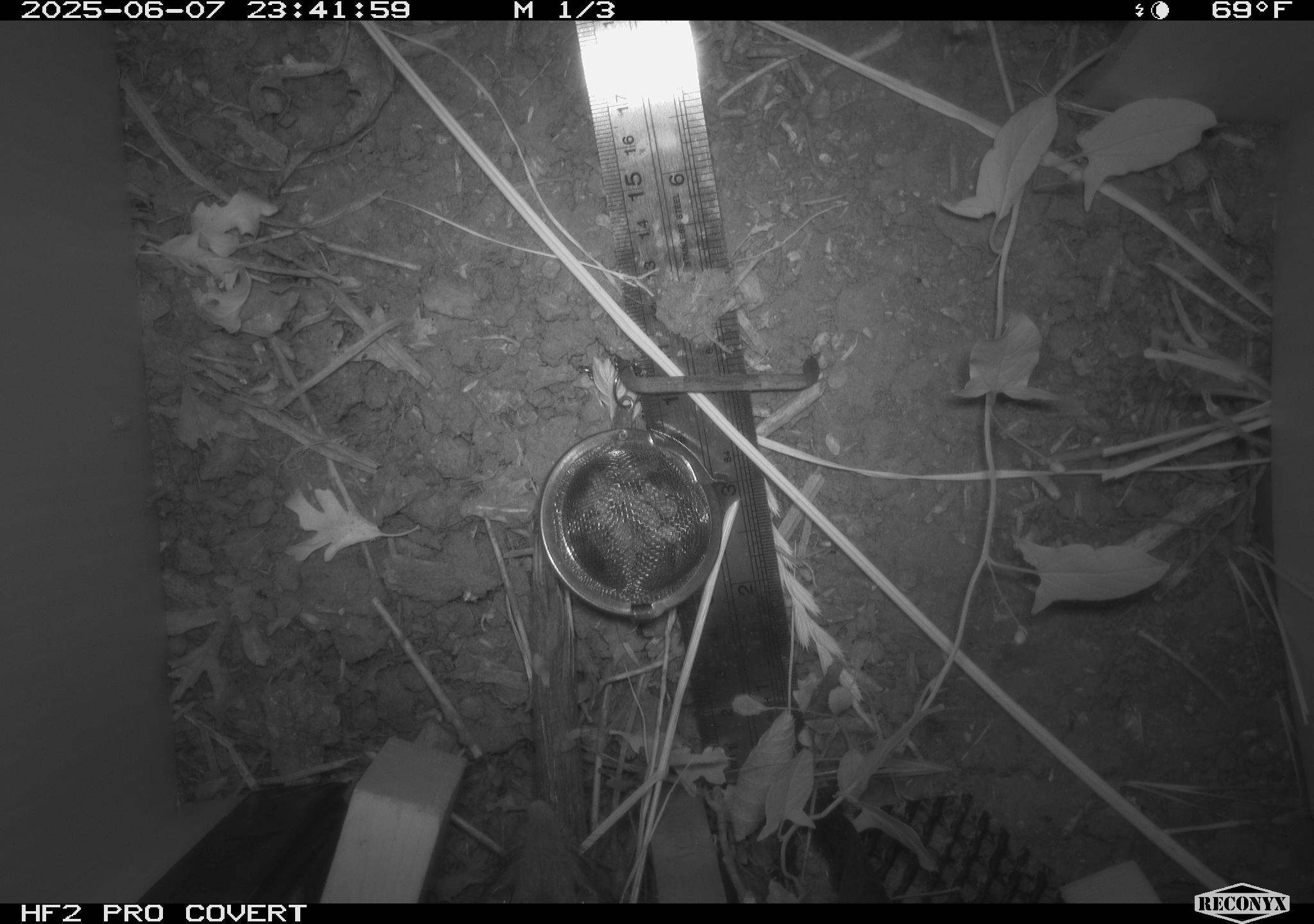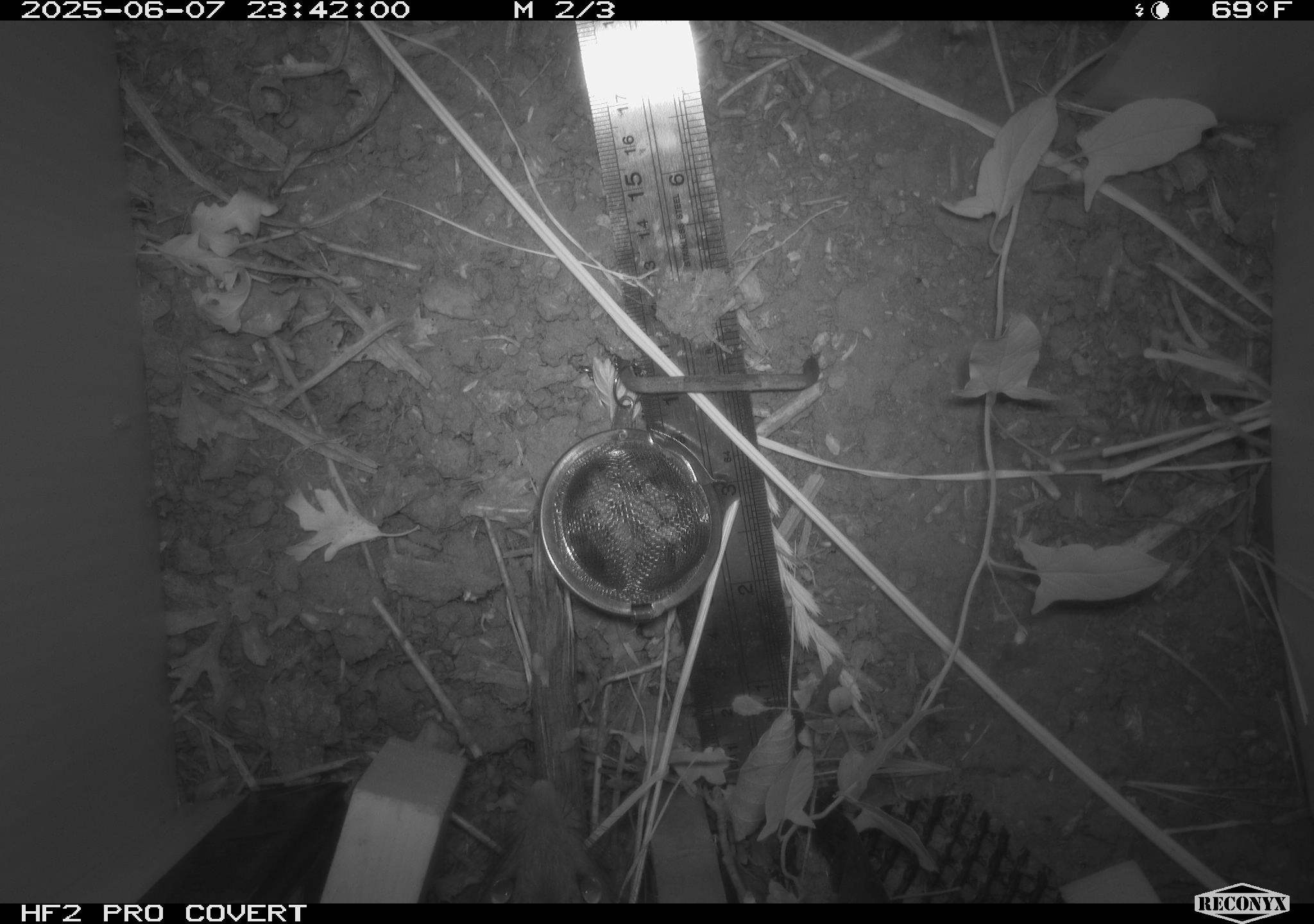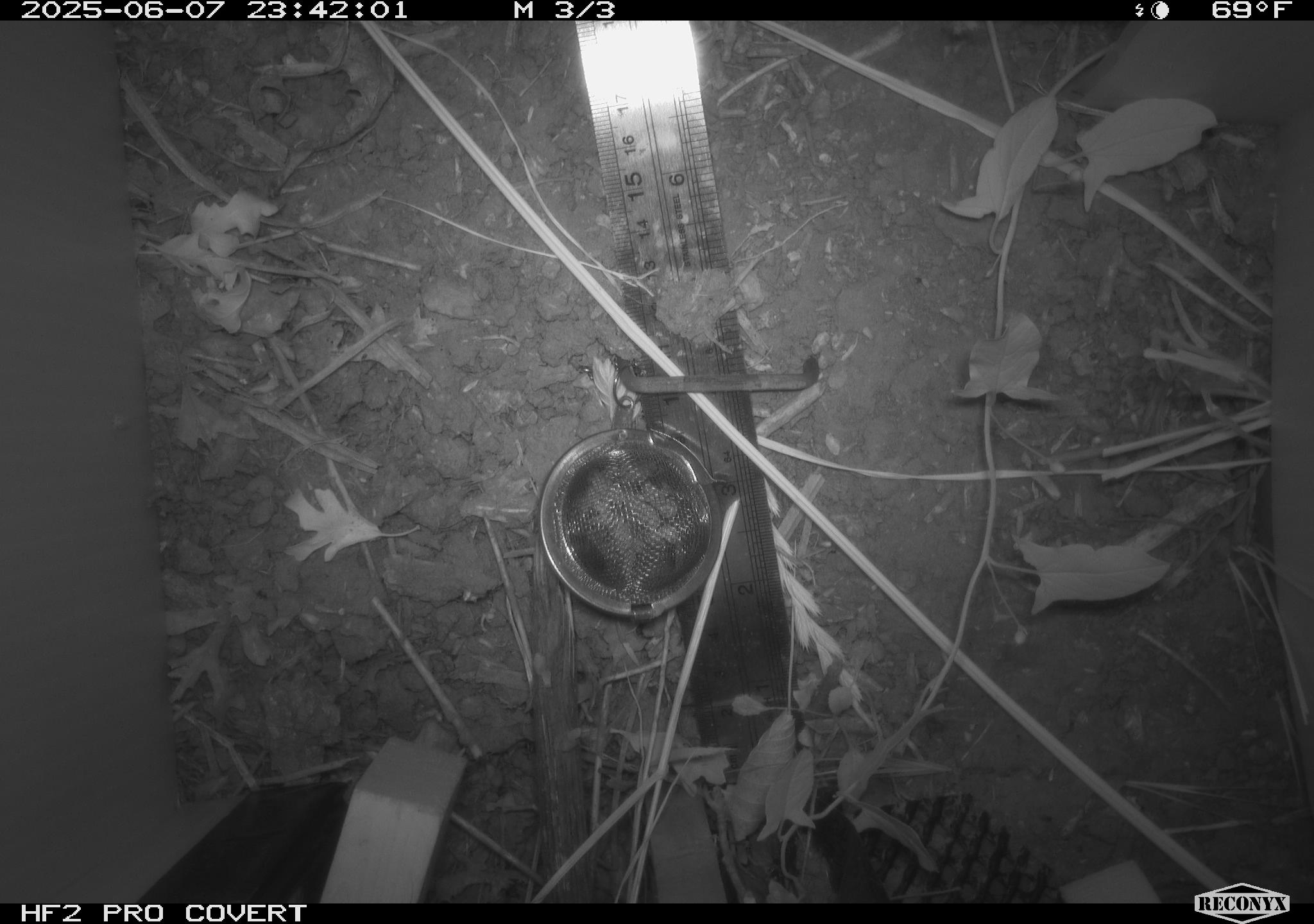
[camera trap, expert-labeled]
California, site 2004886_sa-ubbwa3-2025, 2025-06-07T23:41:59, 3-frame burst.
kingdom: Animalia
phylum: Chordata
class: Mammalia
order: Rodentia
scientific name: Rodentia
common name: rodent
Rodent (Rodentia).